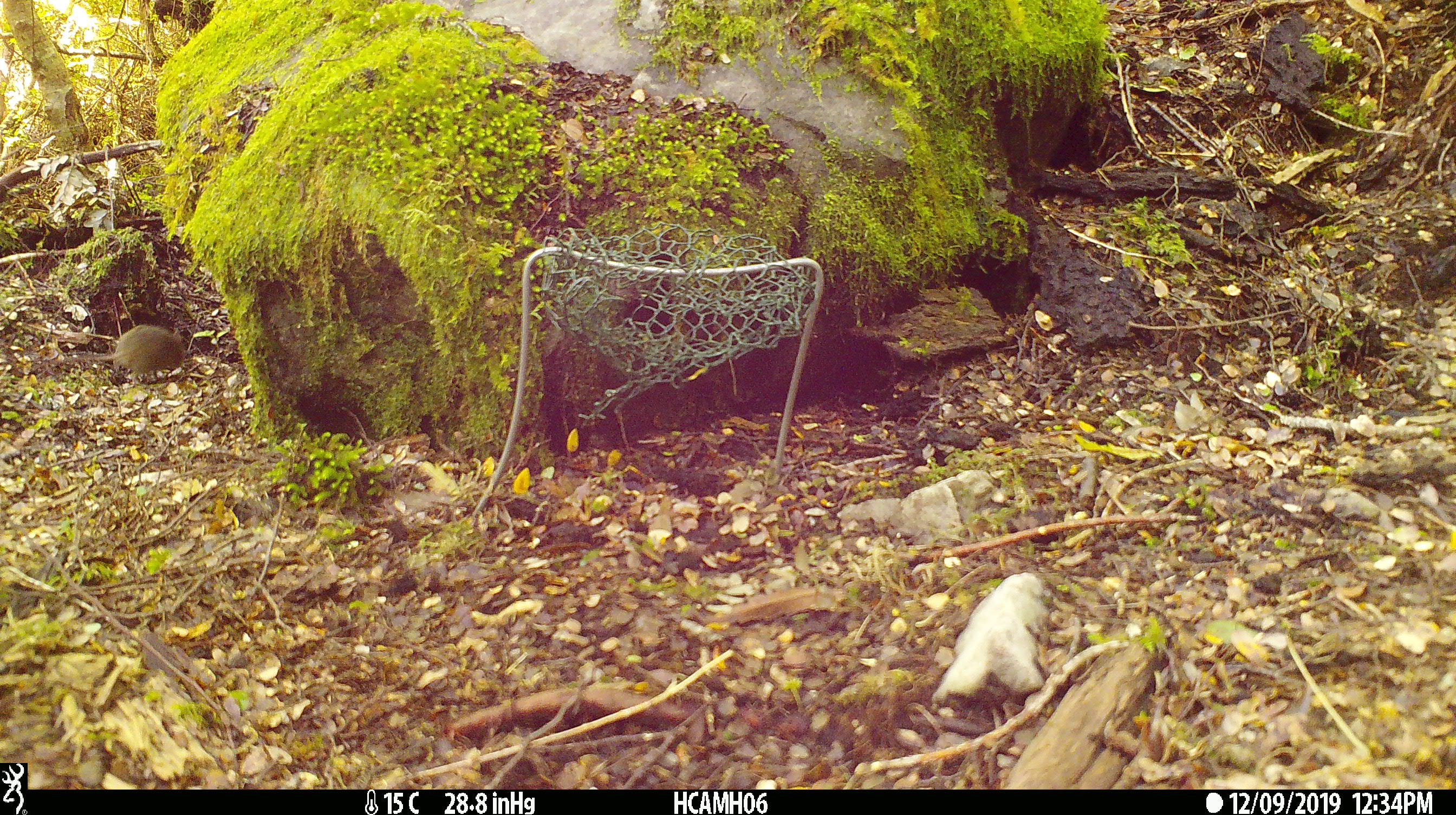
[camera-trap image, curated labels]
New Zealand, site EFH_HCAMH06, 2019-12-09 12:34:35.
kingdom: Animalia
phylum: Chordata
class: Mammalia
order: Rodentia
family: Muridae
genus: Mus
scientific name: Mus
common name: mouse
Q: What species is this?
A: Mouse (Mus).